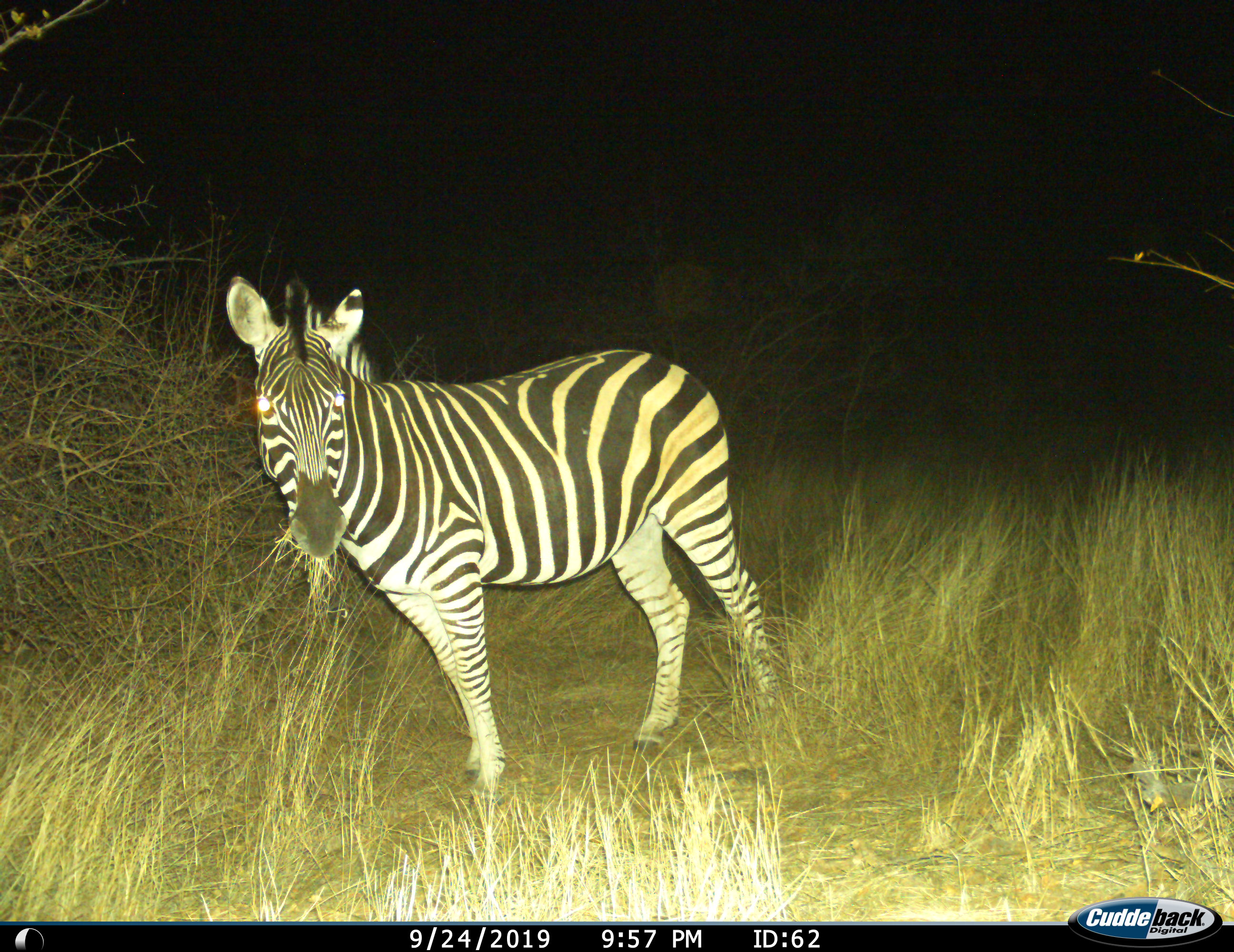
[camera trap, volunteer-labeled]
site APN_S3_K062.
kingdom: Animalia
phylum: Chordata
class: Mammalia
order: Perissodactyla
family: Equidae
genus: Equus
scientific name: Equus quagga burchellii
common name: burchell's zebra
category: zebraburchells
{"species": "zebraburchells (burchell's zebra) (Equus quagga burchellii)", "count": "1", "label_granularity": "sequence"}